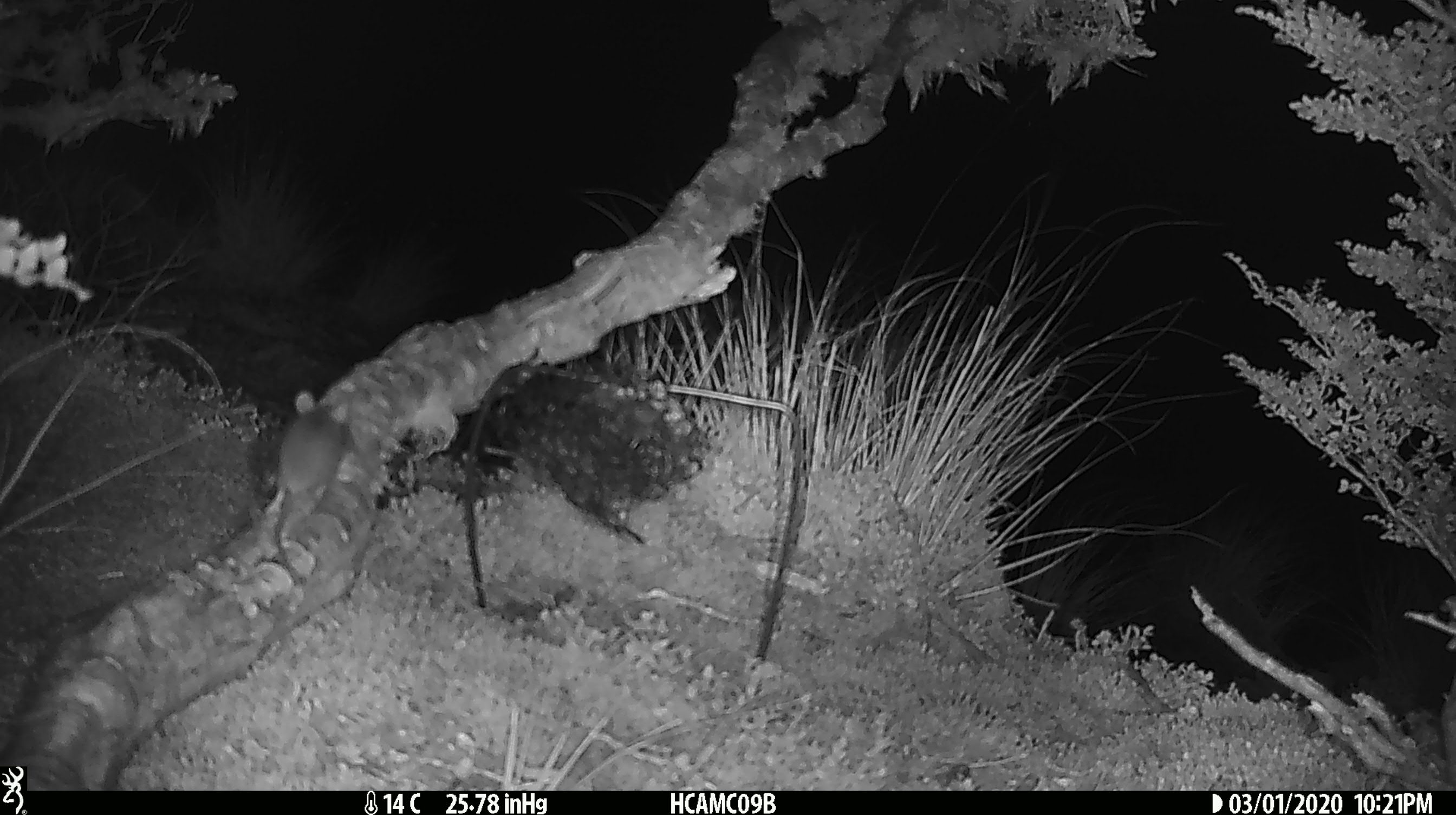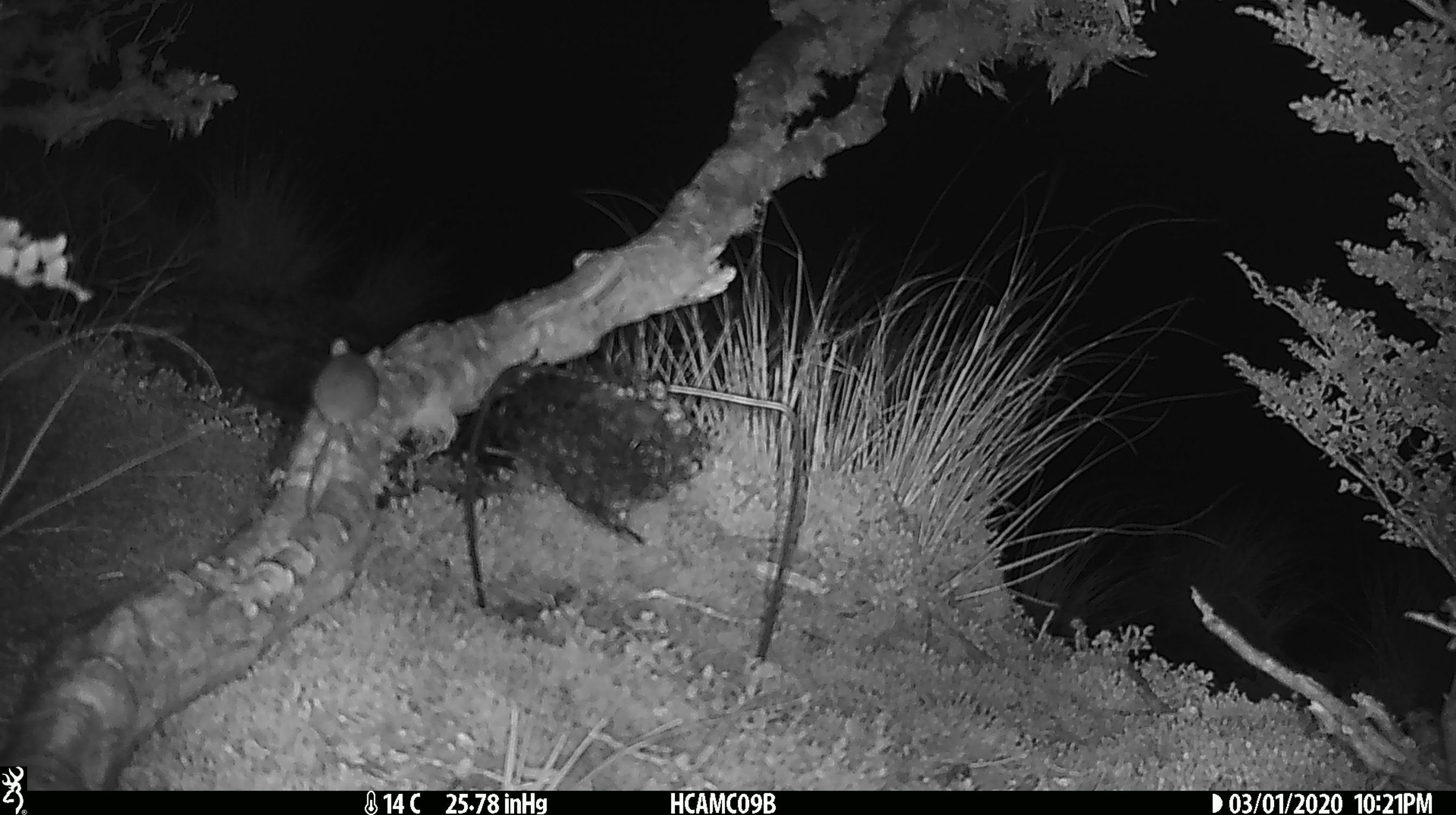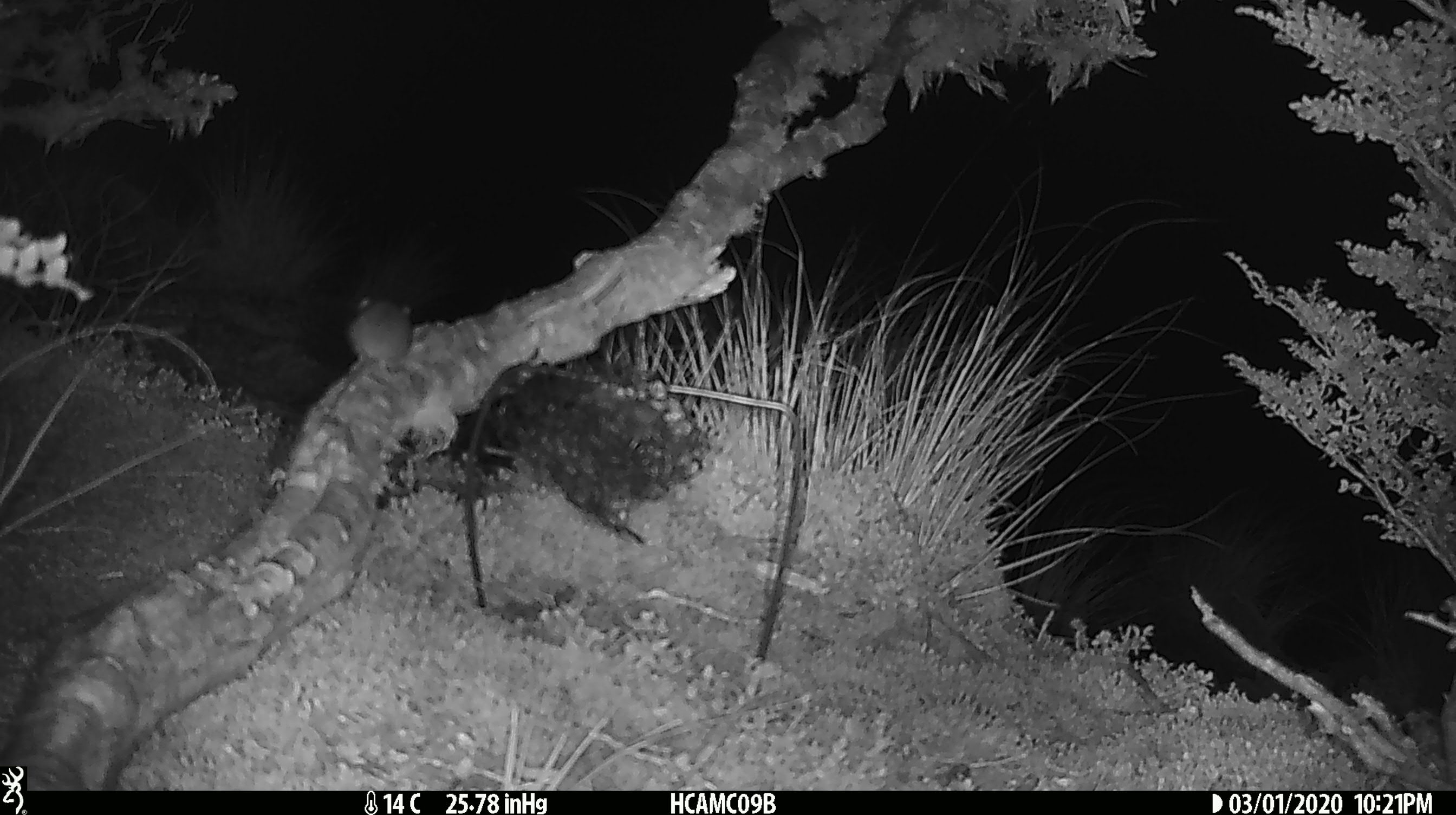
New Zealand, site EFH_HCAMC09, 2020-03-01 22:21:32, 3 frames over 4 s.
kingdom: Animalia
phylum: Chordata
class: Mammalia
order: Rodentia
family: Muridae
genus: Mus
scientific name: Mus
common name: mouse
Mouse (Mus).